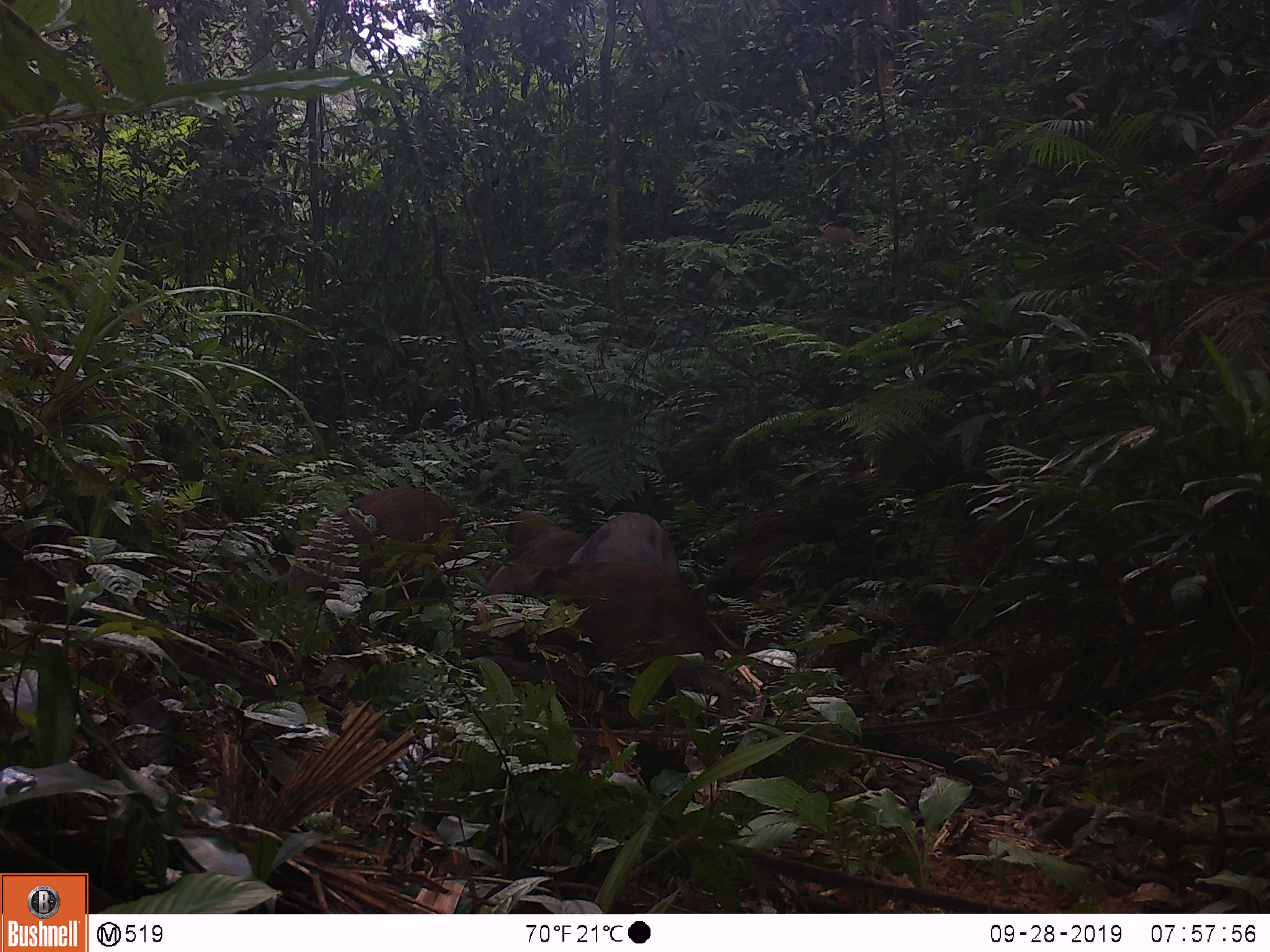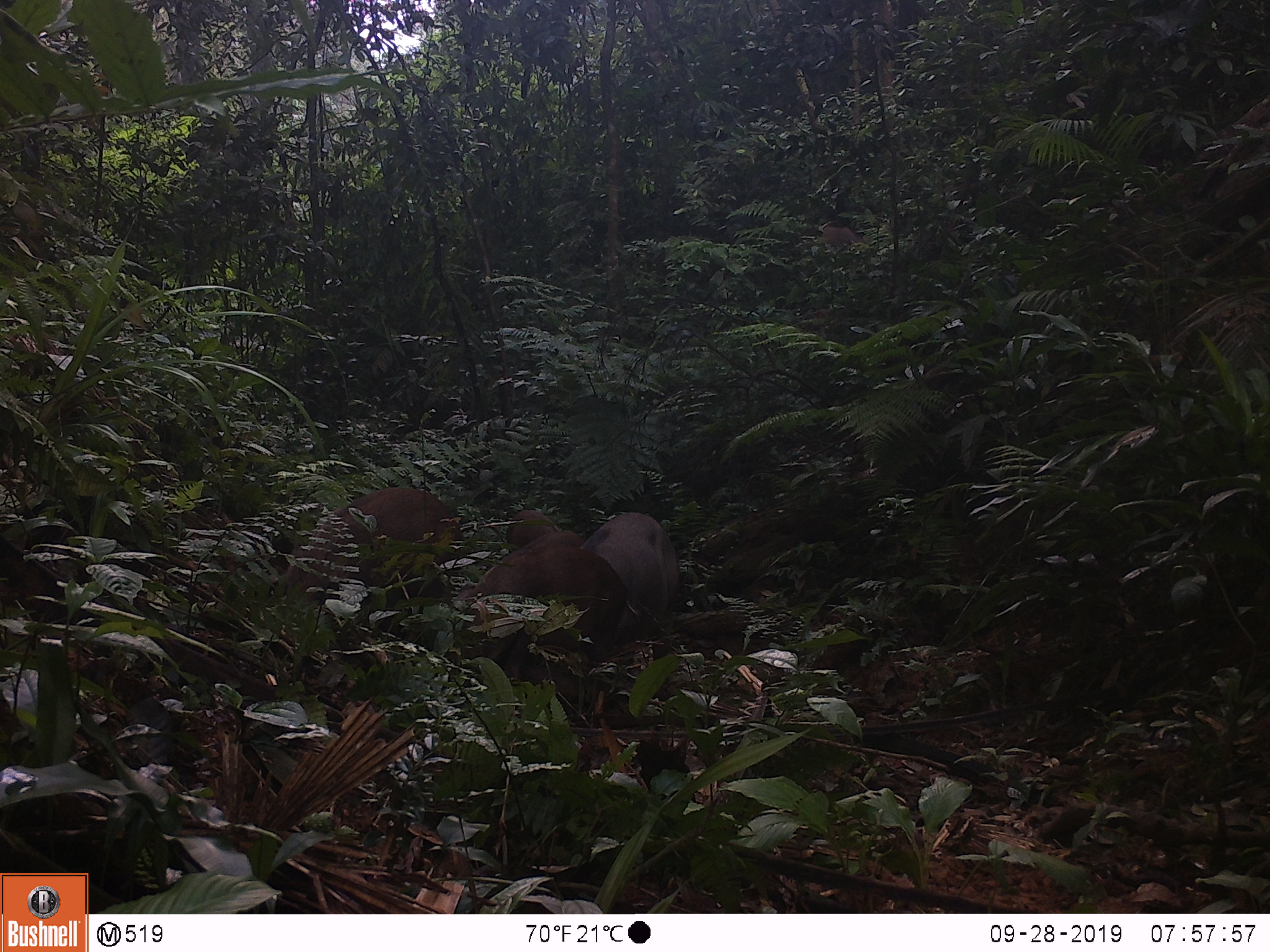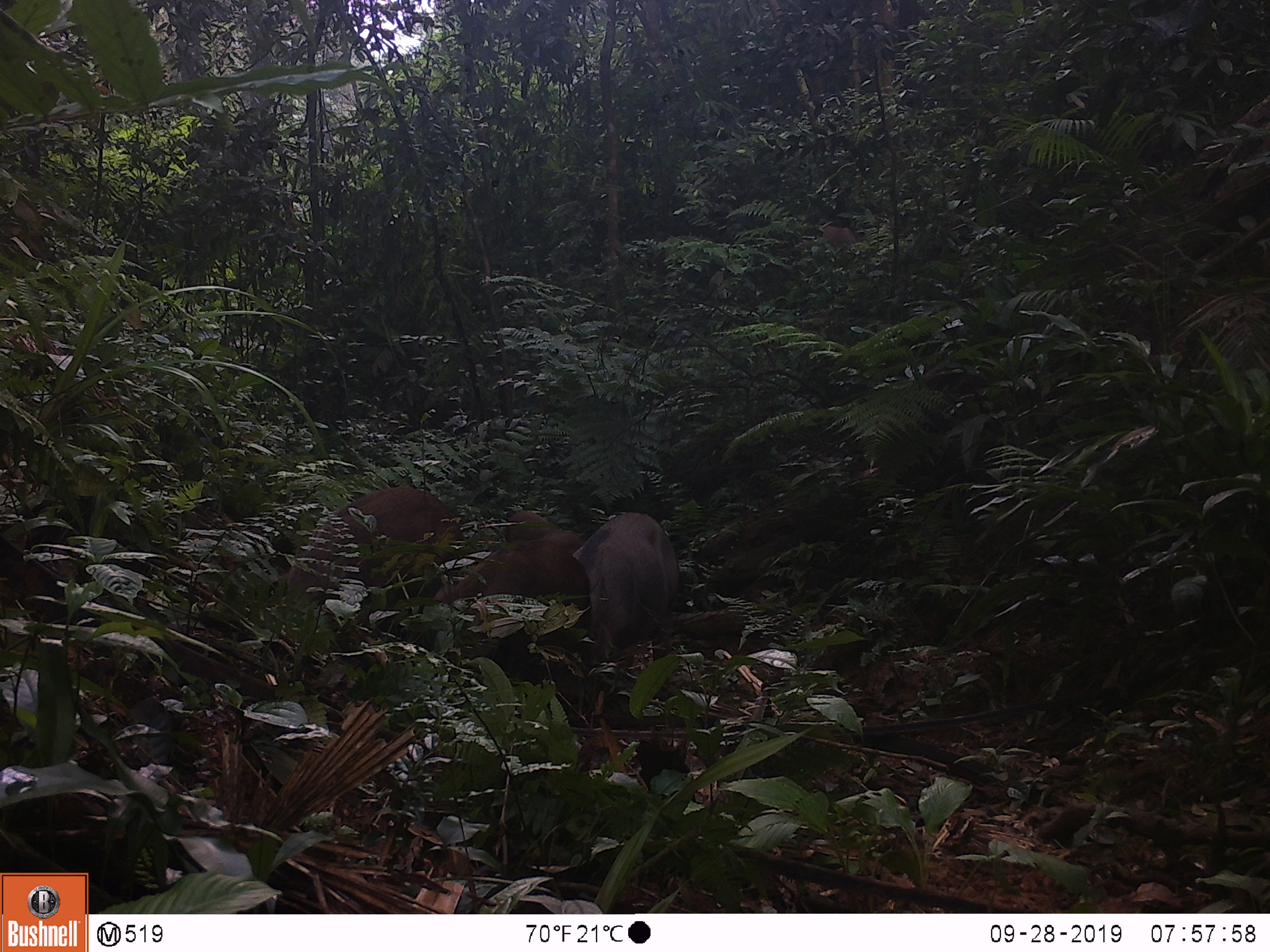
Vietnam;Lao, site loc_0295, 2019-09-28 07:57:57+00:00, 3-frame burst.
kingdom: Animalia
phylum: Chordata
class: Mammalia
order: Artiodactyla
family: Suidae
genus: Sus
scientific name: Sus scrofa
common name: eurasian wild pig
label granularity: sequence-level